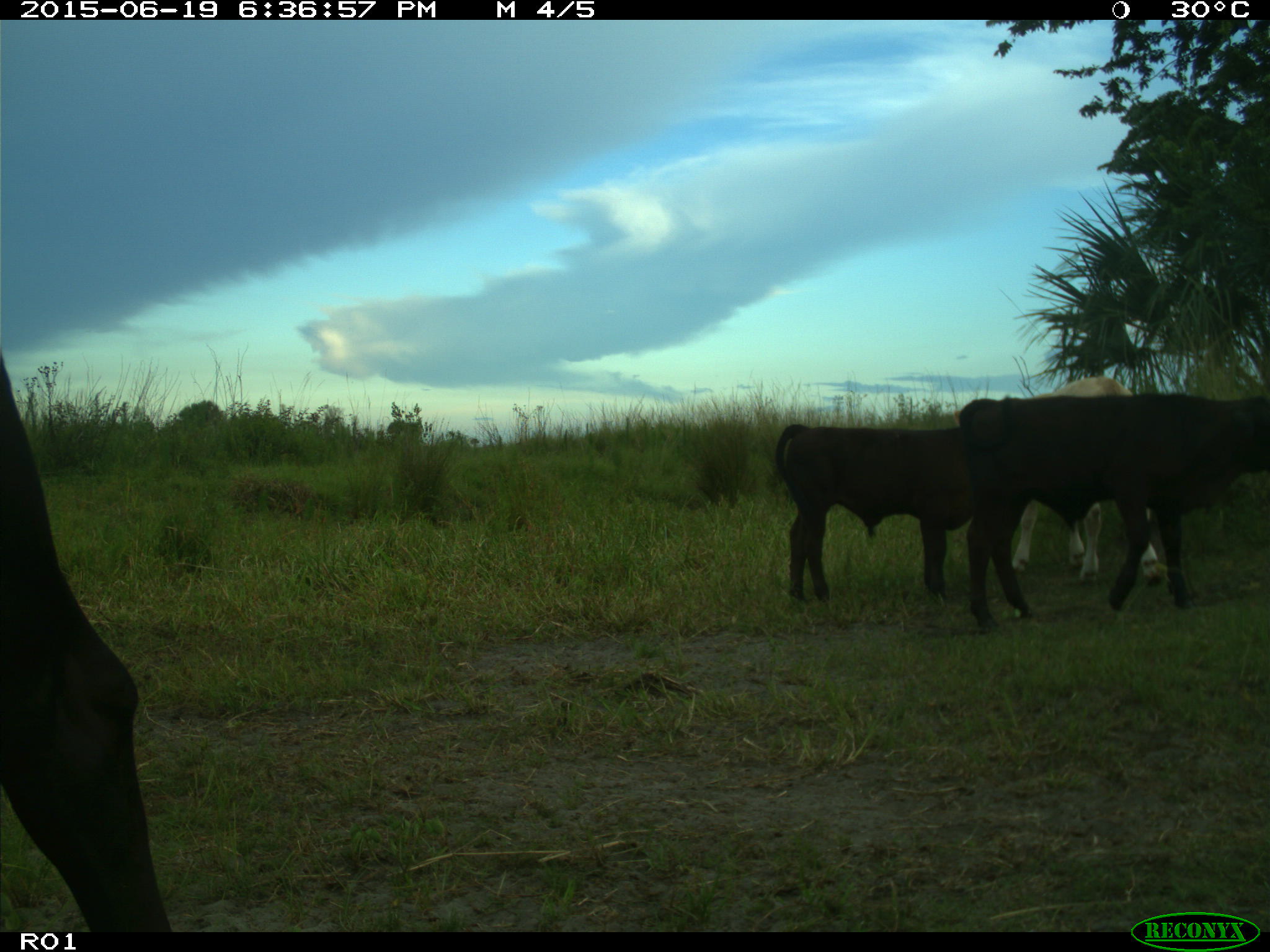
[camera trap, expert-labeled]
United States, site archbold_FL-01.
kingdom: Animalia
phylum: Chordata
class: Mammalia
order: Artiodactyla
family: Bovidae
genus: Bos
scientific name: Bos taurus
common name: domestic cow